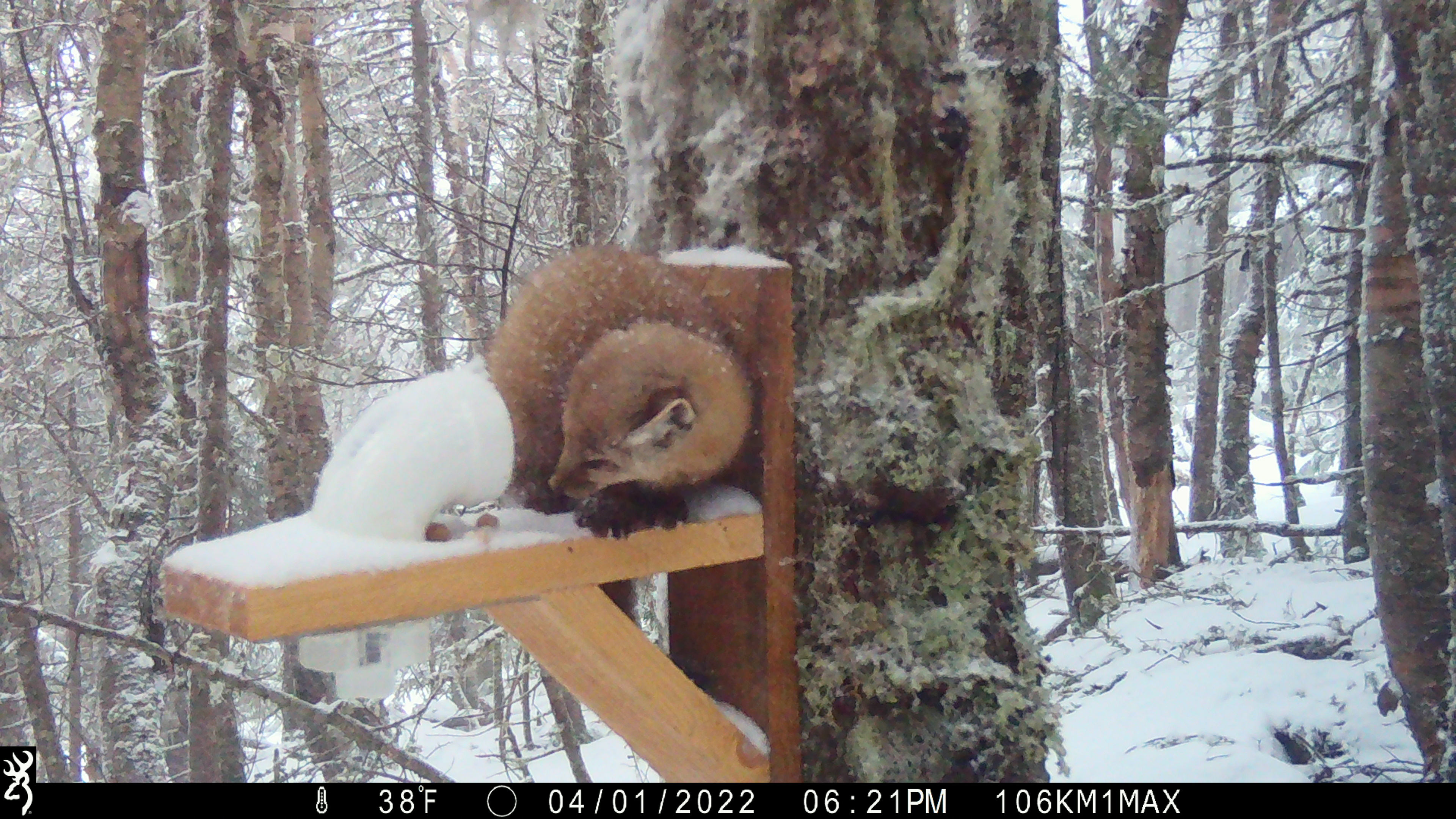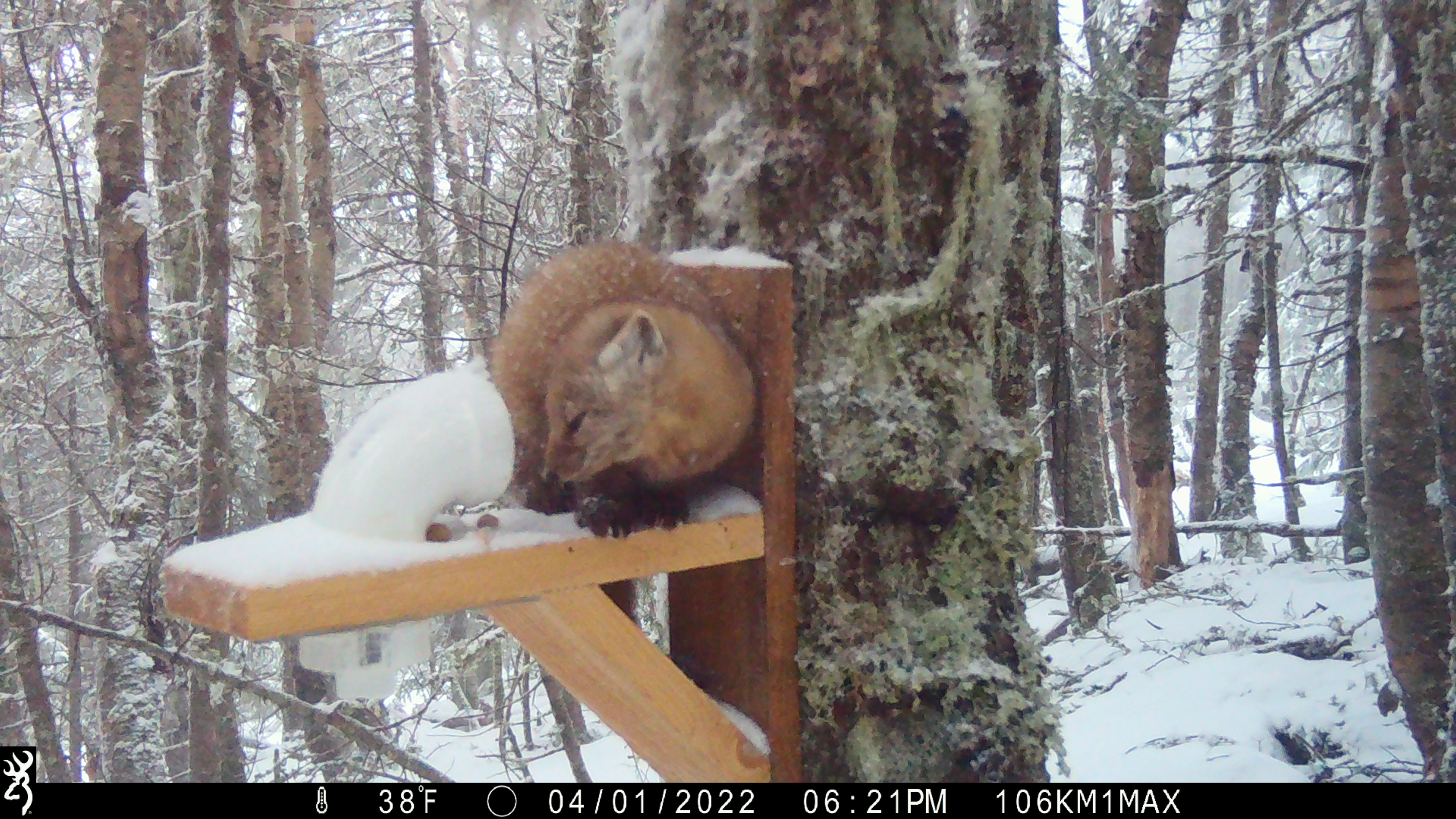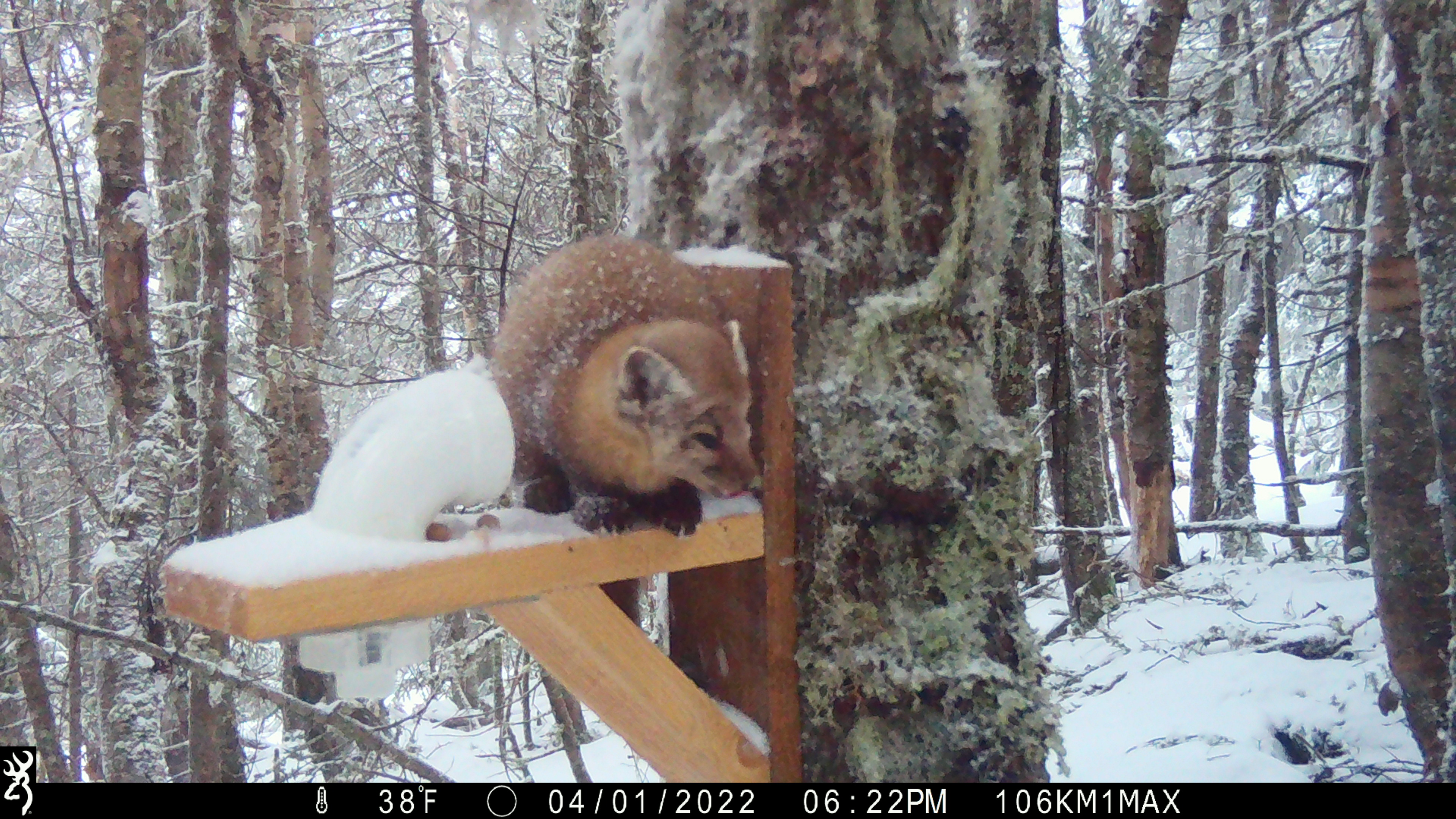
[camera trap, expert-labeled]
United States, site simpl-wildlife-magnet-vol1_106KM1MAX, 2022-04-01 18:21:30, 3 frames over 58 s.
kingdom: Animalia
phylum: Chordata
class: Mammalia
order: Carnivora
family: Mustelidae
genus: Martes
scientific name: Martes americana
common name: american marten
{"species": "american marten (Martes americana)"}